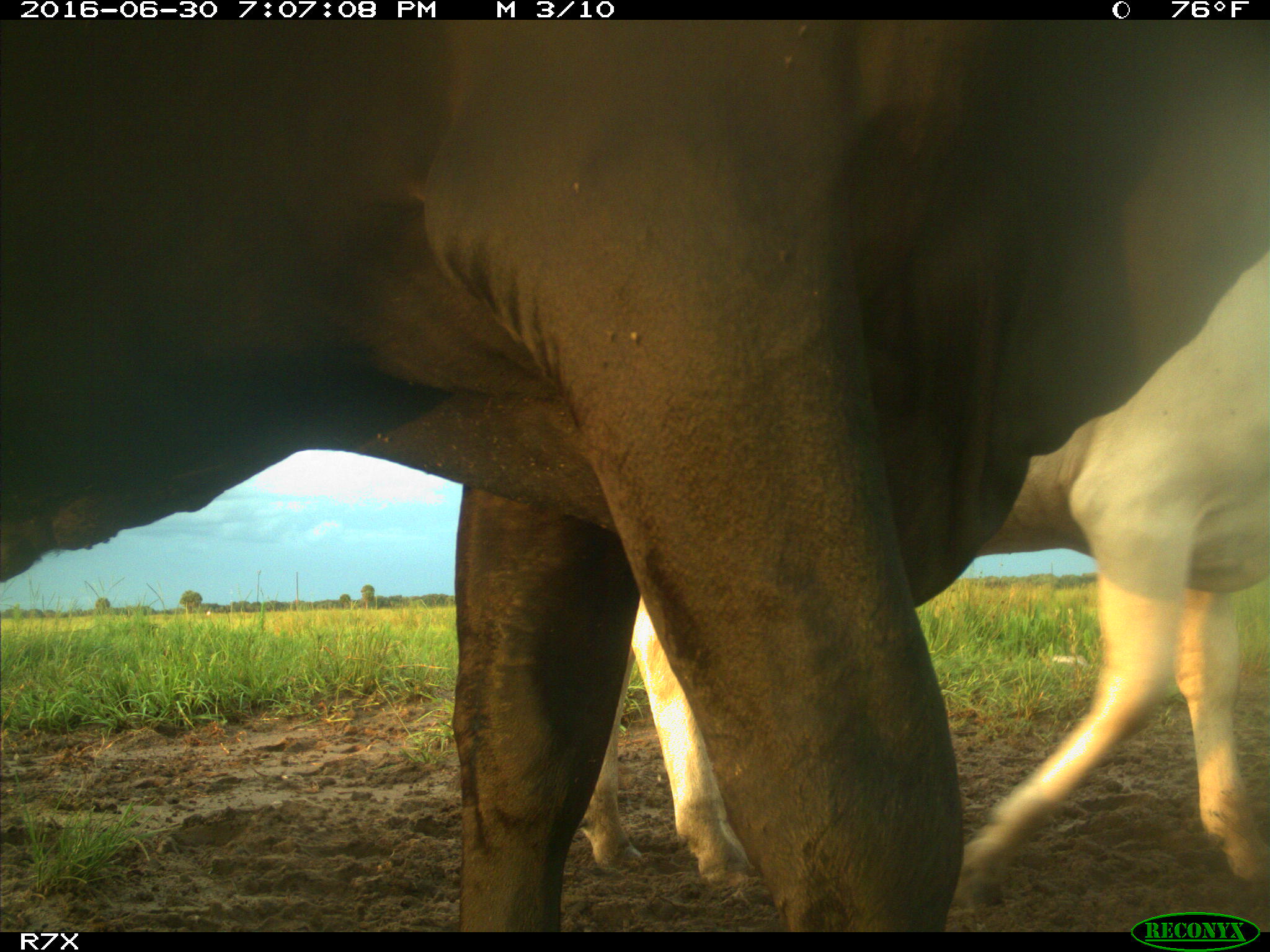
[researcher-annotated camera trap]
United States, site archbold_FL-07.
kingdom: Animalia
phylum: Chordata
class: Mammalia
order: Artiodactyla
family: Bovidae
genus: Bos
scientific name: Bos taurus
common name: domestic cow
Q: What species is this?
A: Bos taurus (domestic cow).